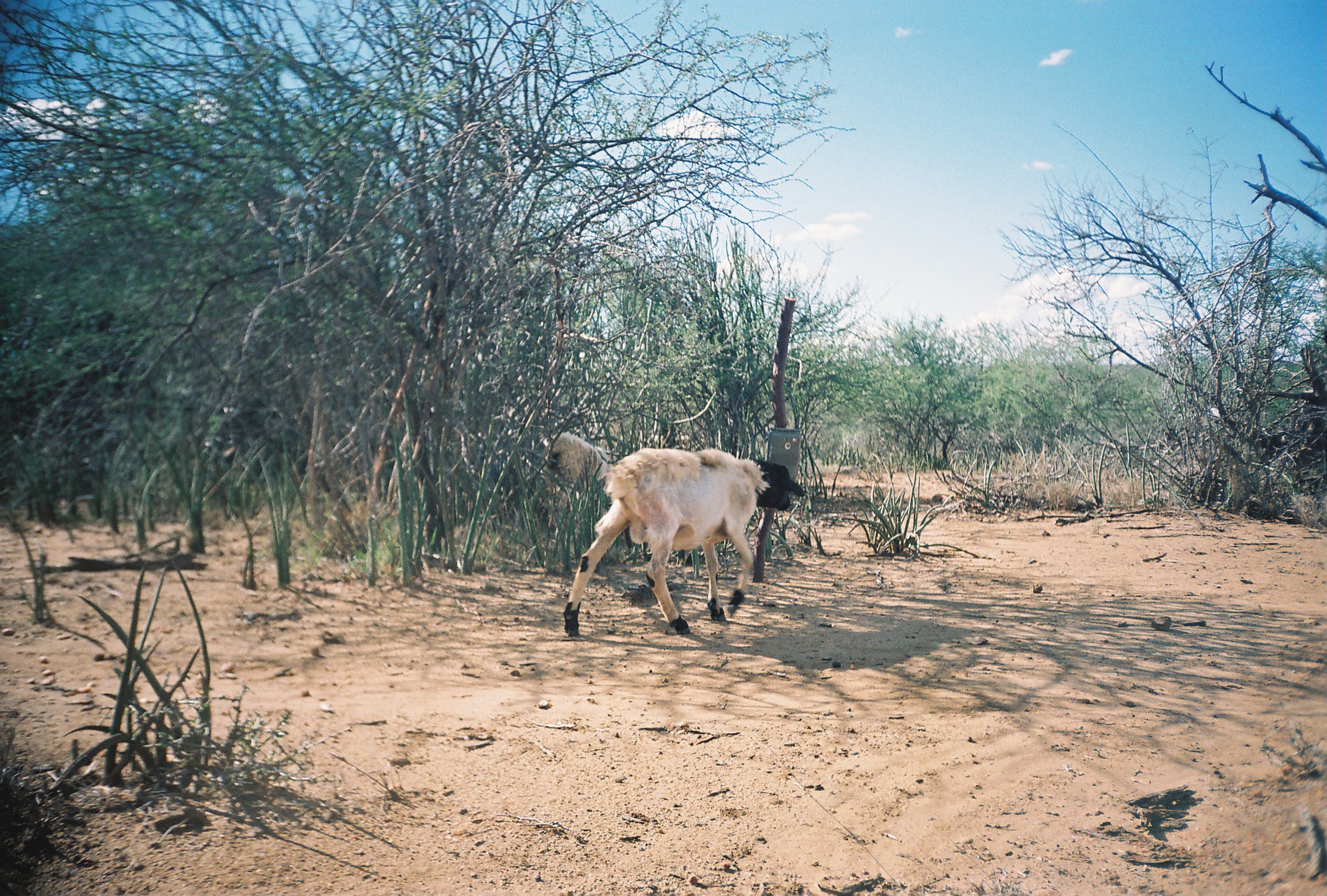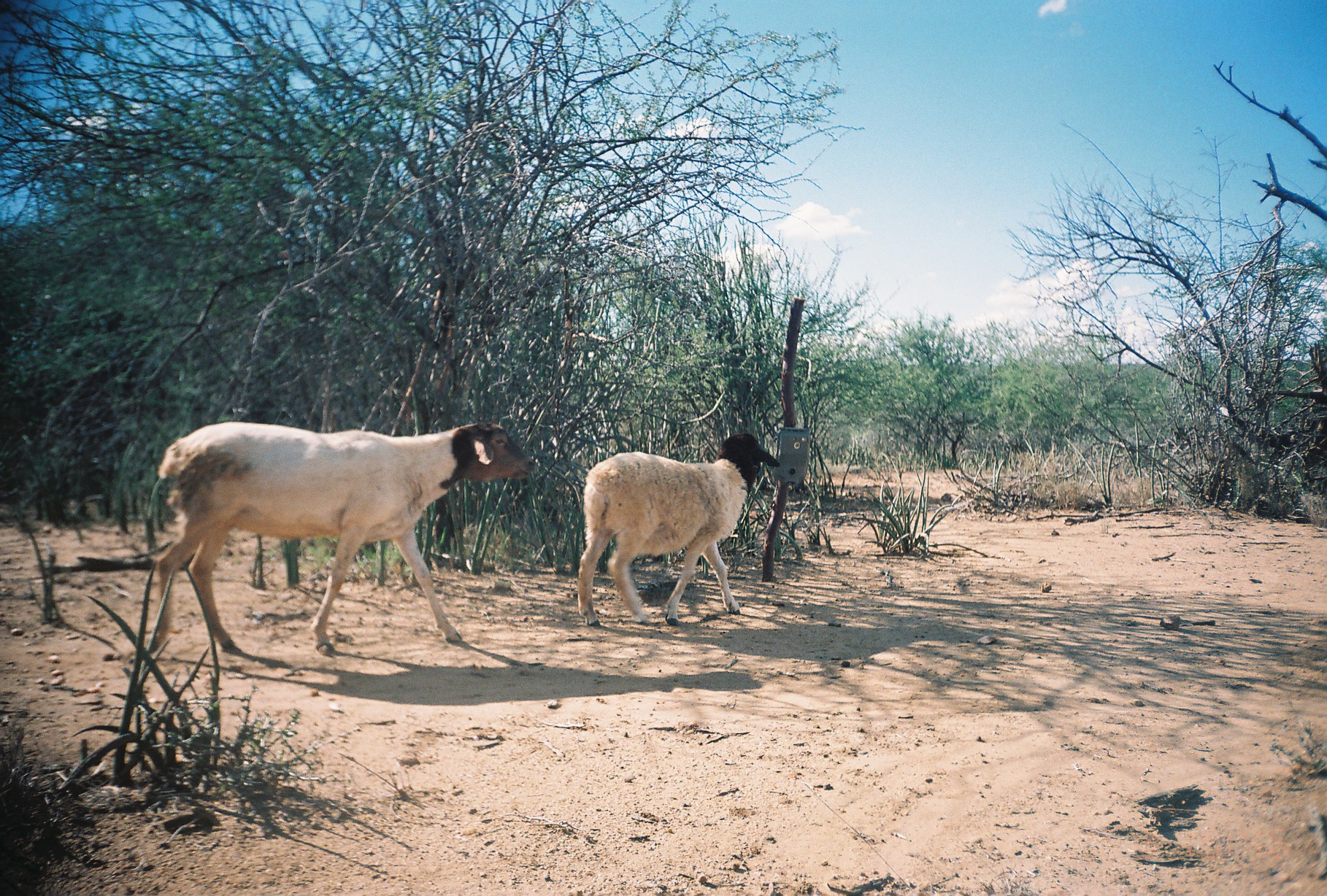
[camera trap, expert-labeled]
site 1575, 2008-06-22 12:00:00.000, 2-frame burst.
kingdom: Animalia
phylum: Chordata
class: Mammalia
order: Artiodactyla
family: Bovidae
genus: Ovis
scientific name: Ovis aries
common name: domestic sheep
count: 2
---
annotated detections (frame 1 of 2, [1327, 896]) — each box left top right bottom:
ovis aries: 562 448 804 636; 537 429 670 551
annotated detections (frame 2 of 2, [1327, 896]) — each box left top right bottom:
ovis aries: 148 419 533 651; 578 431 779 628